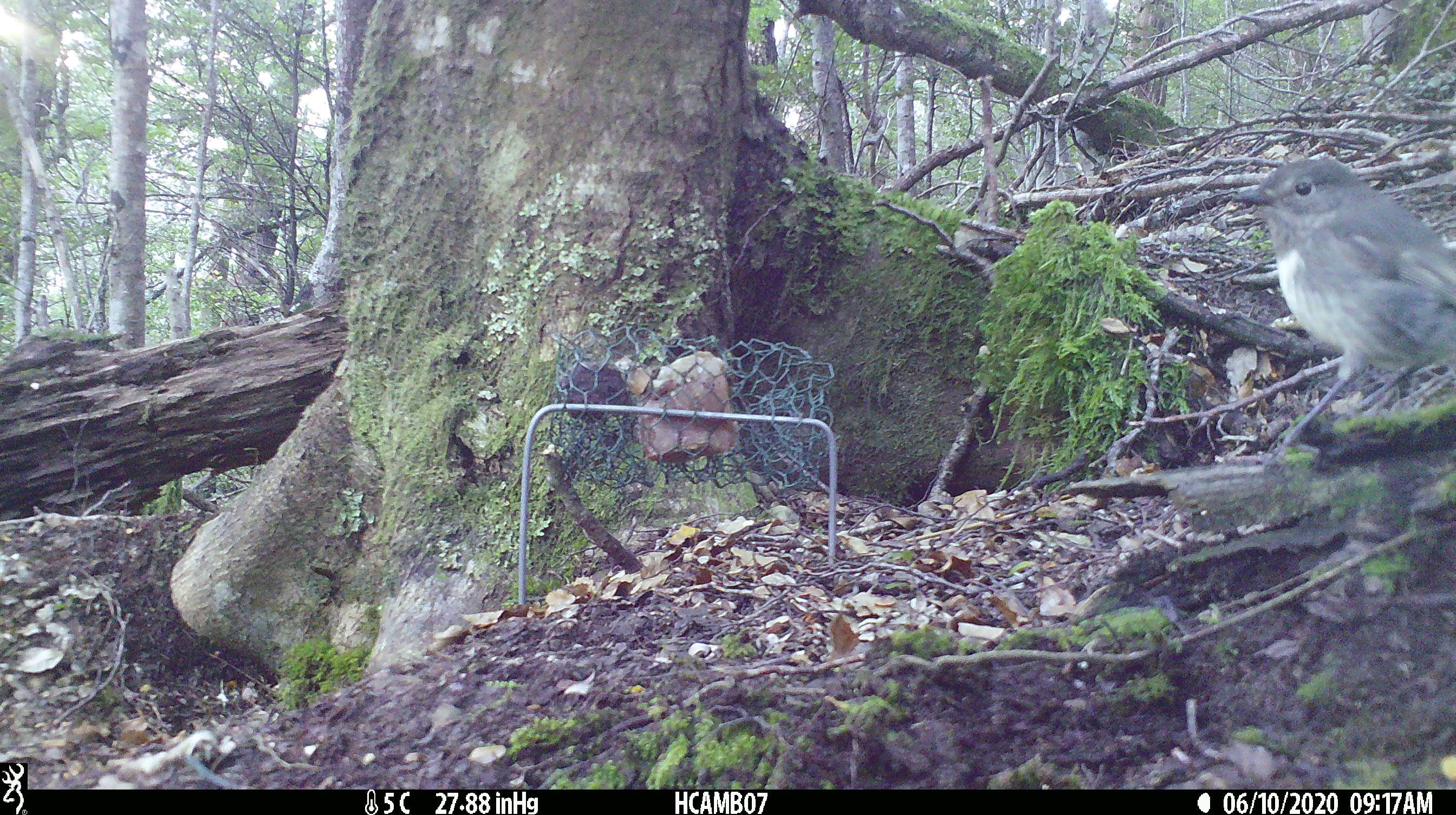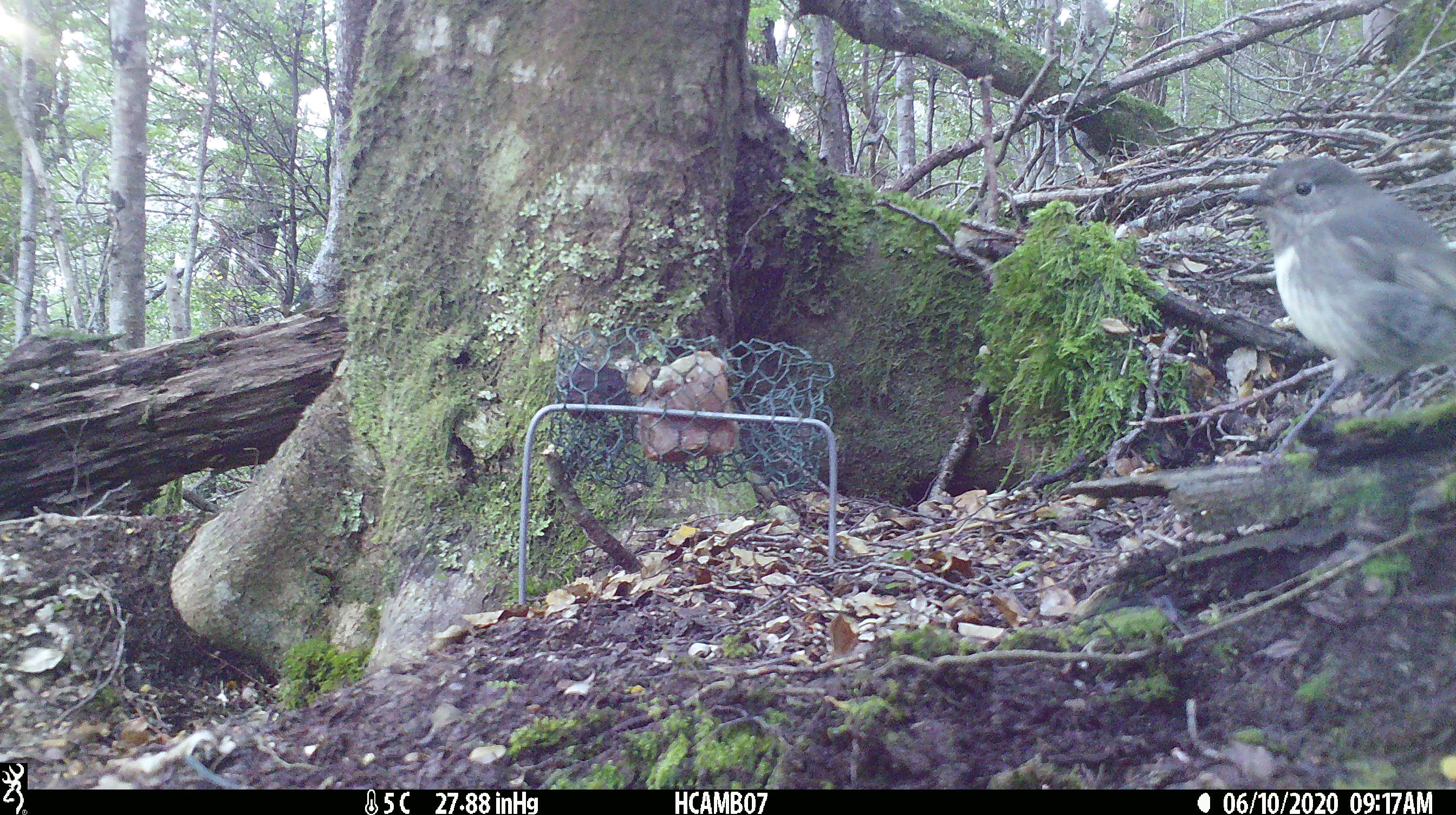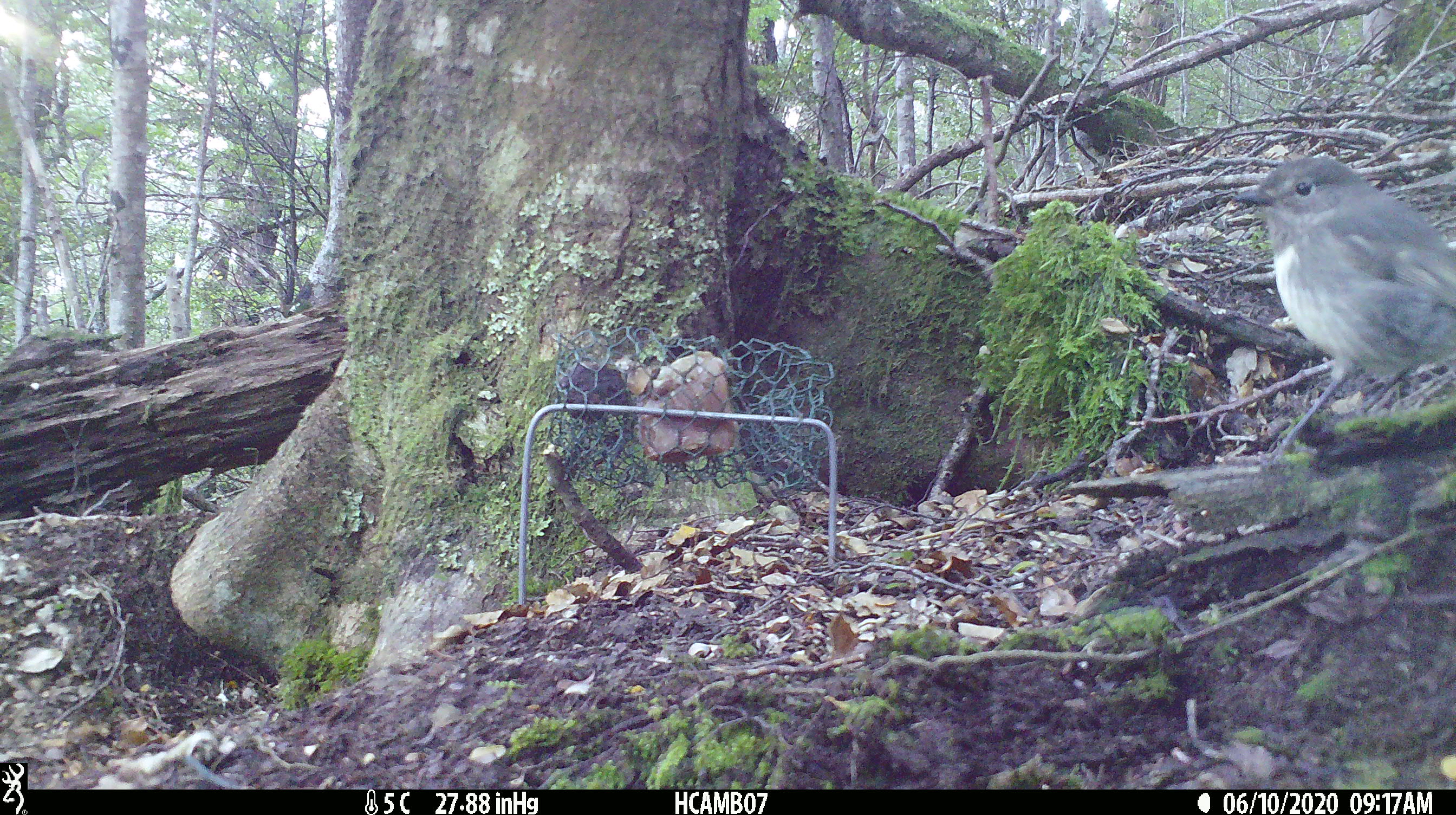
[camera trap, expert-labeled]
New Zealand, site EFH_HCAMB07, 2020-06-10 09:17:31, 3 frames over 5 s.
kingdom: Animalia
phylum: Chordata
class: Aves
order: Passeriformes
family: Petroicidae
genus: Petroica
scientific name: Petroica australis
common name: new zealand robin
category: robin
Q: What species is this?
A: Robin (new zealand robin) (Petroica australis).